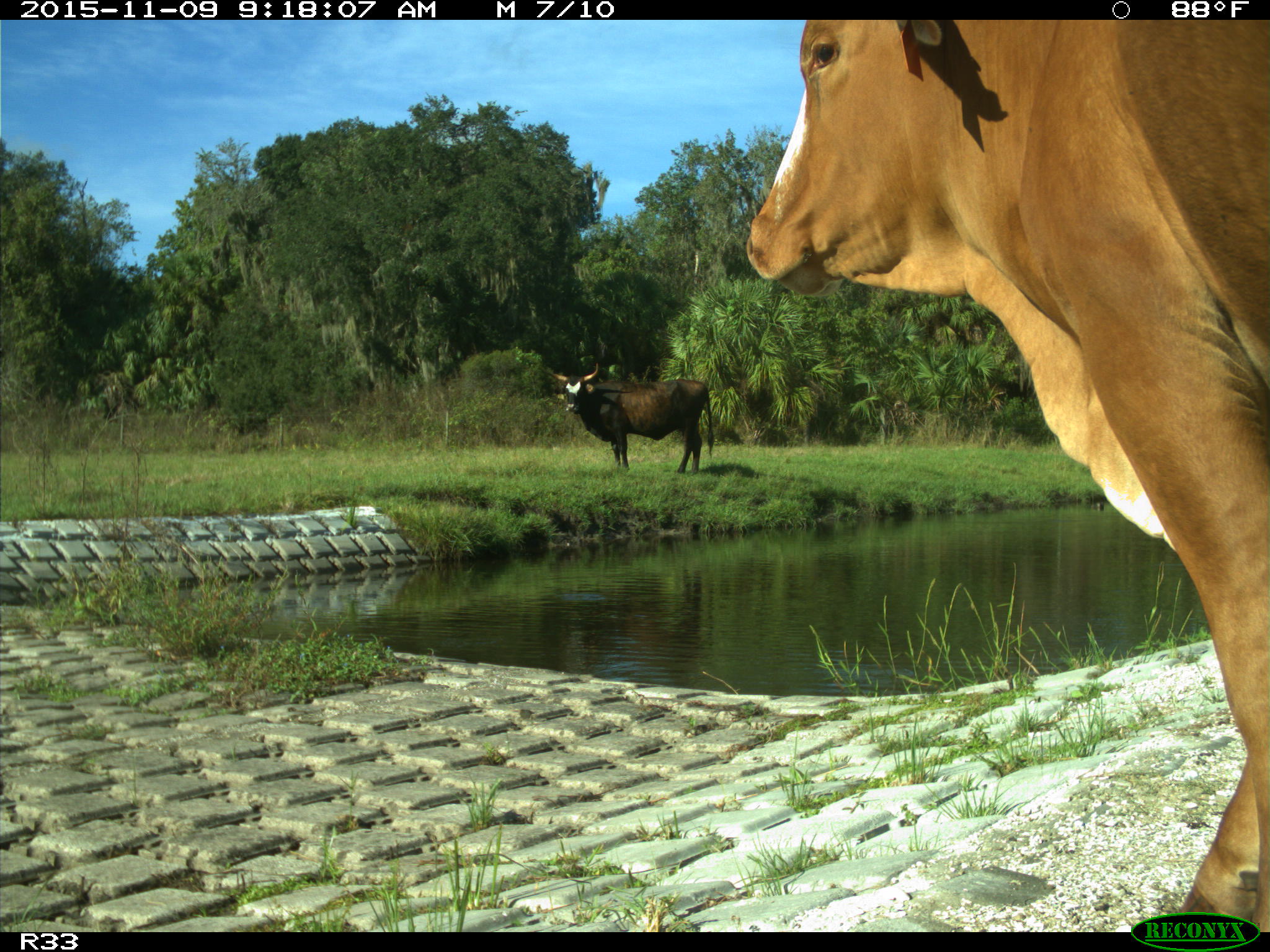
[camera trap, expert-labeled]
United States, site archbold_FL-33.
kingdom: Animalia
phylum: Chordata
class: Mammalia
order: Artiodactyla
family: Bovidae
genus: Bos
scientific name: Bos taurus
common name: domestic cow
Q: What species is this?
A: Bos taurus (domestic cow).